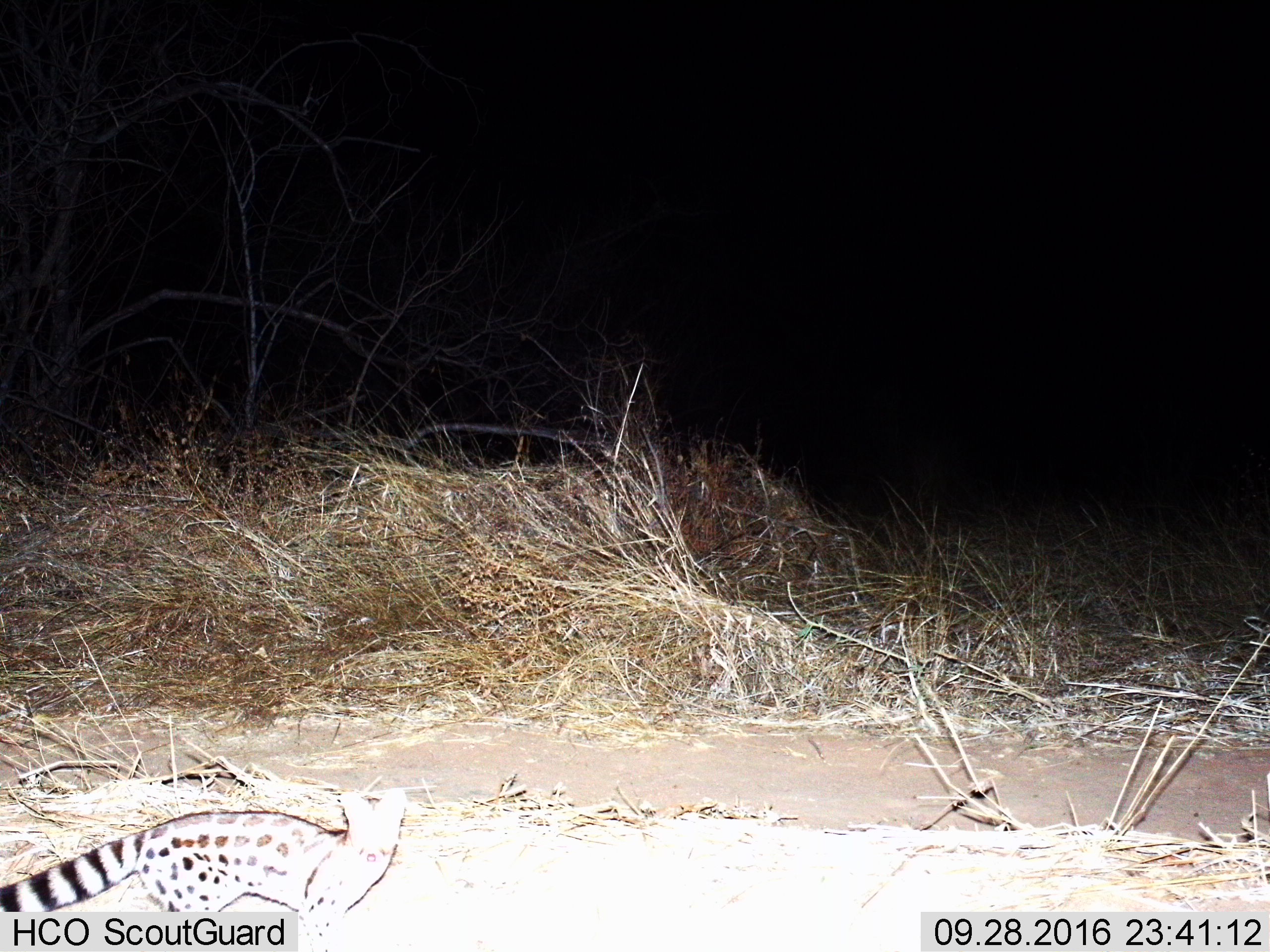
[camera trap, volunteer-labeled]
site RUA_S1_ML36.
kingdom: Animalia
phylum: Chordata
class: Mammalia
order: Carnivora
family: Viverridae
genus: Genetta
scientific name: Genetta genetta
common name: small-spotted genet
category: genetcommonsmallspotted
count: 1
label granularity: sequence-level